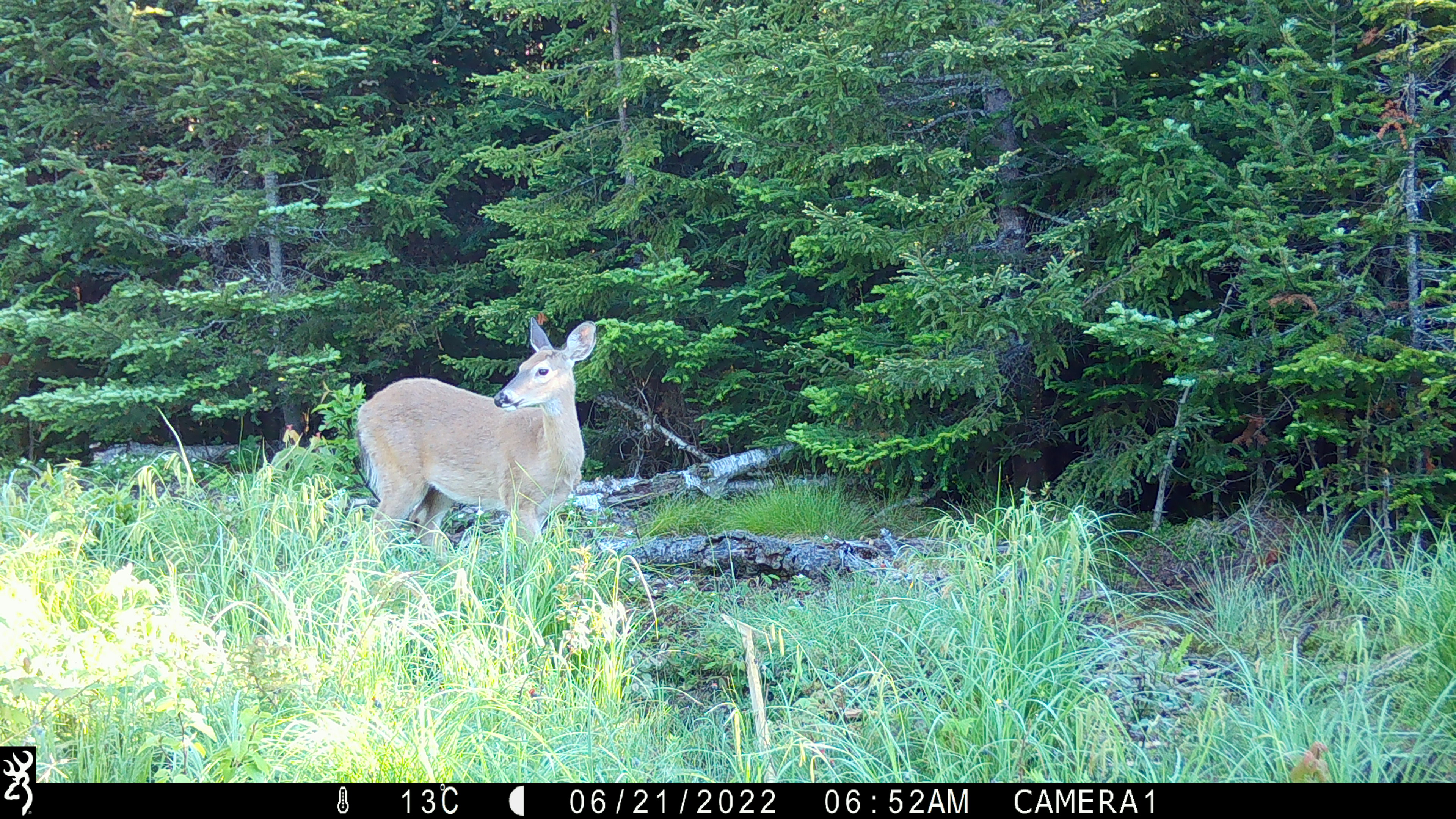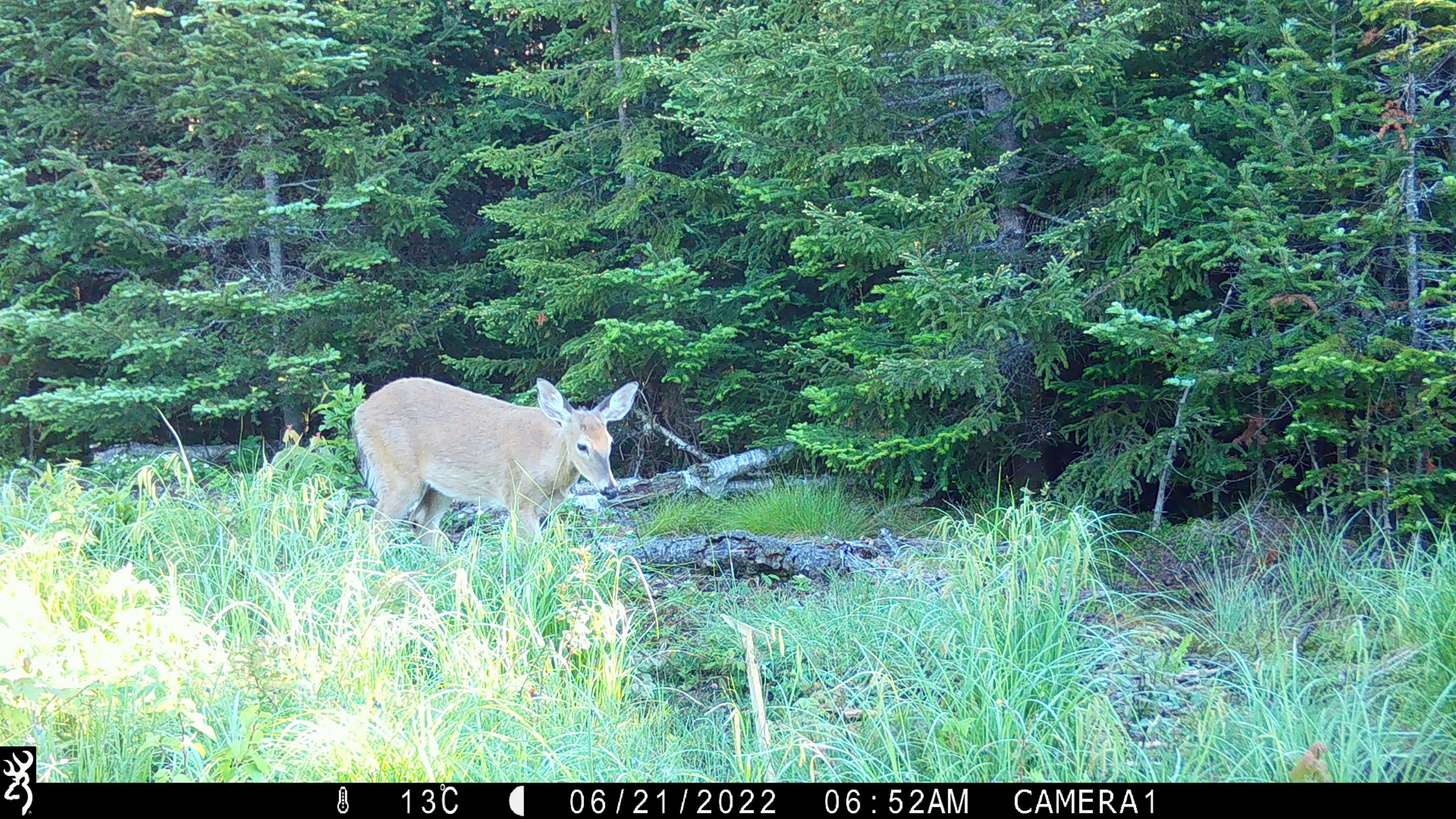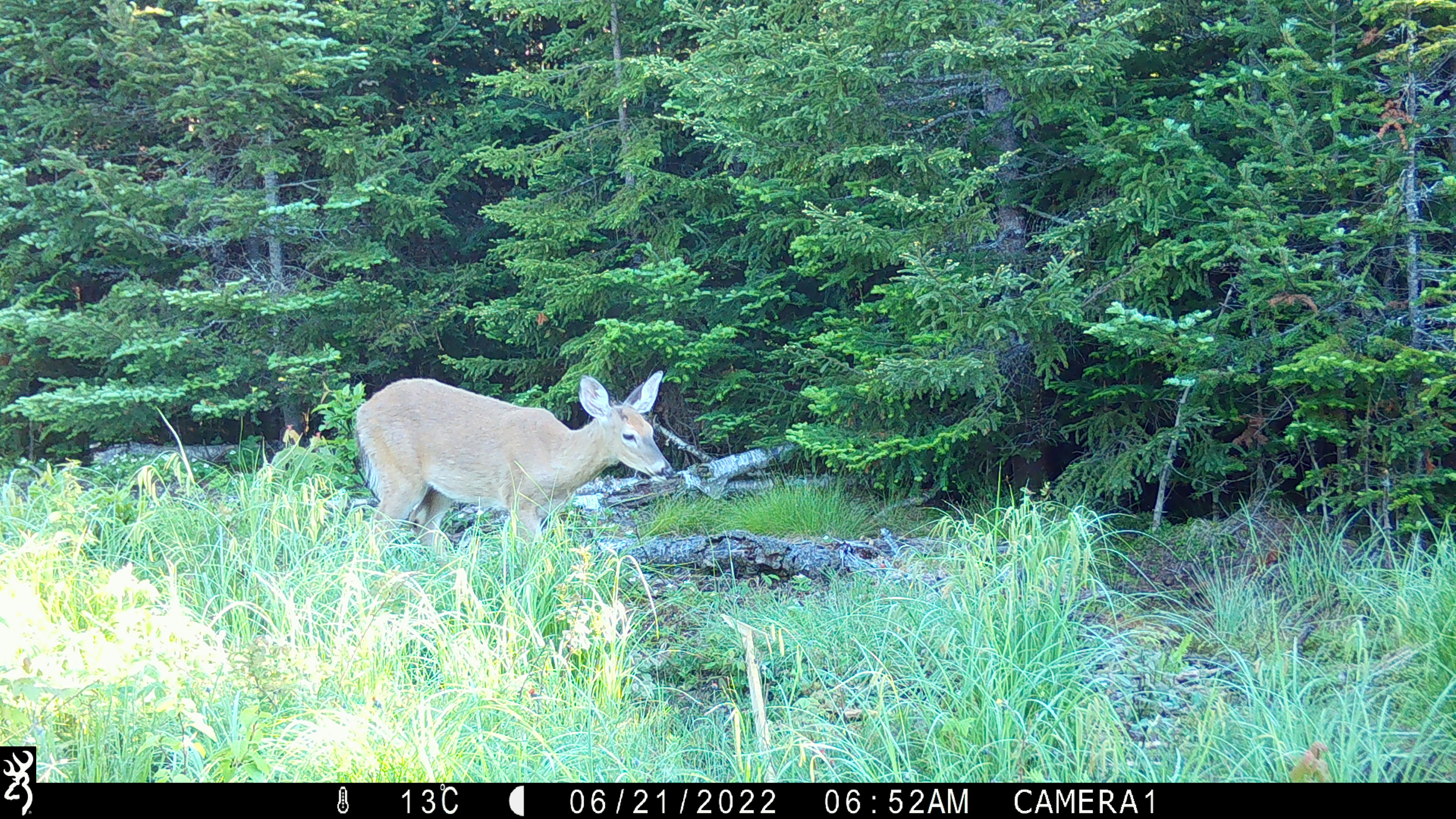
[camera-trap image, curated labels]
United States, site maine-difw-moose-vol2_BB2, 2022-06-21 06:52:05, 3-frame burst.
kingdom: Animalia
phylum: Chordata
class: Mammalia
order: Artiodactyla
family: Cervidae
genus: Odocoileus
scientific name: Odocoileus virginianus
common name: white-tailed deer